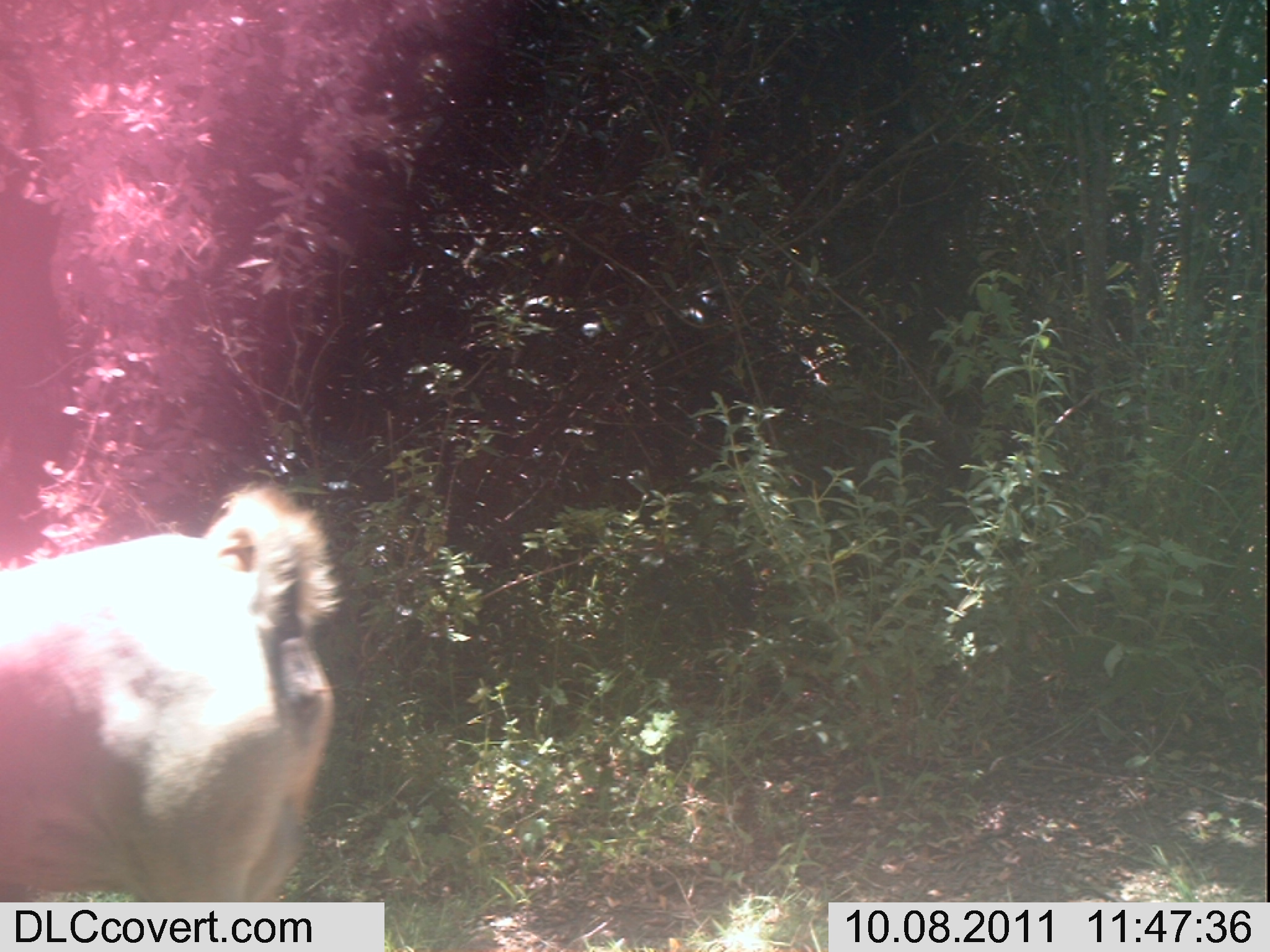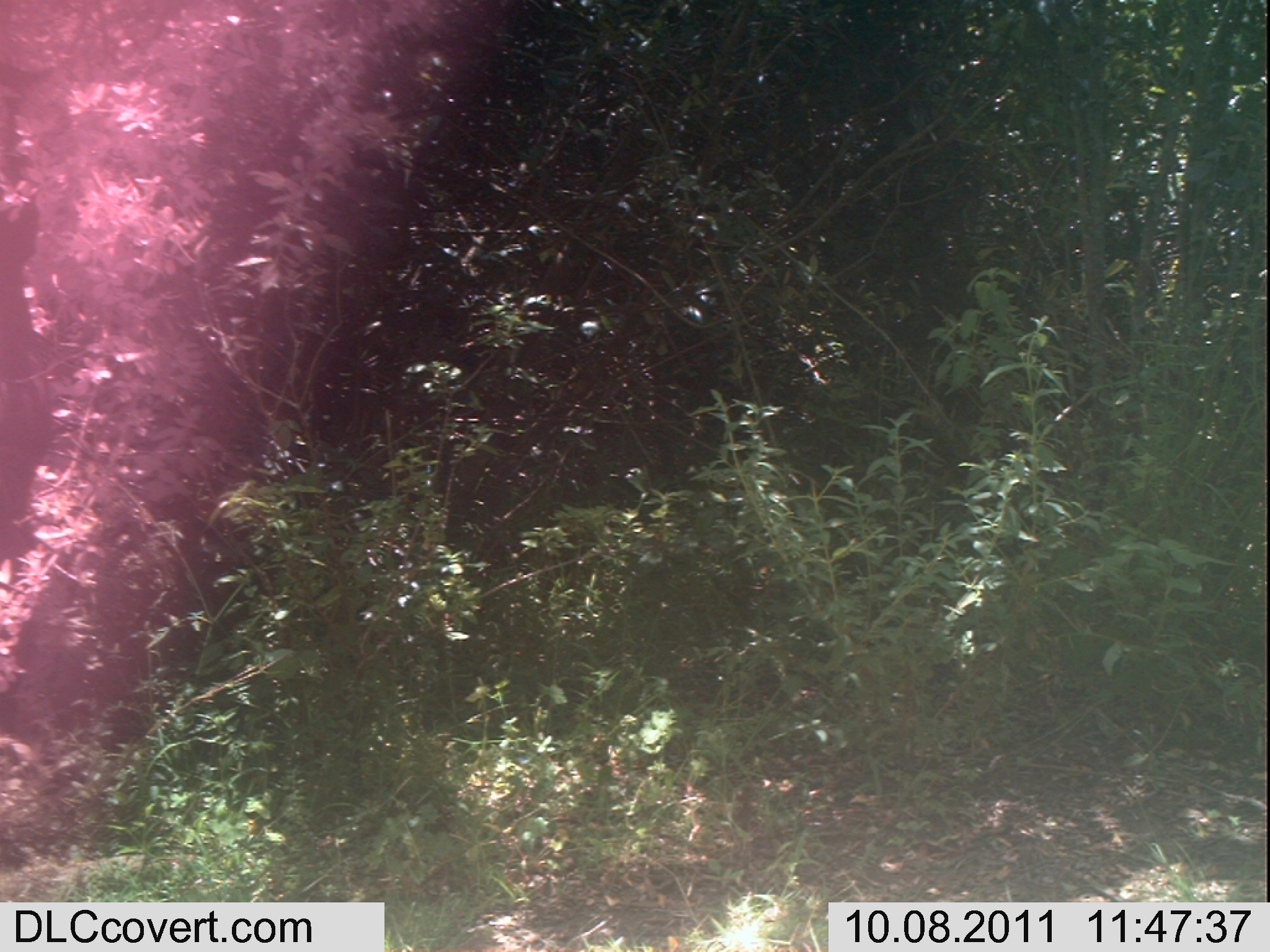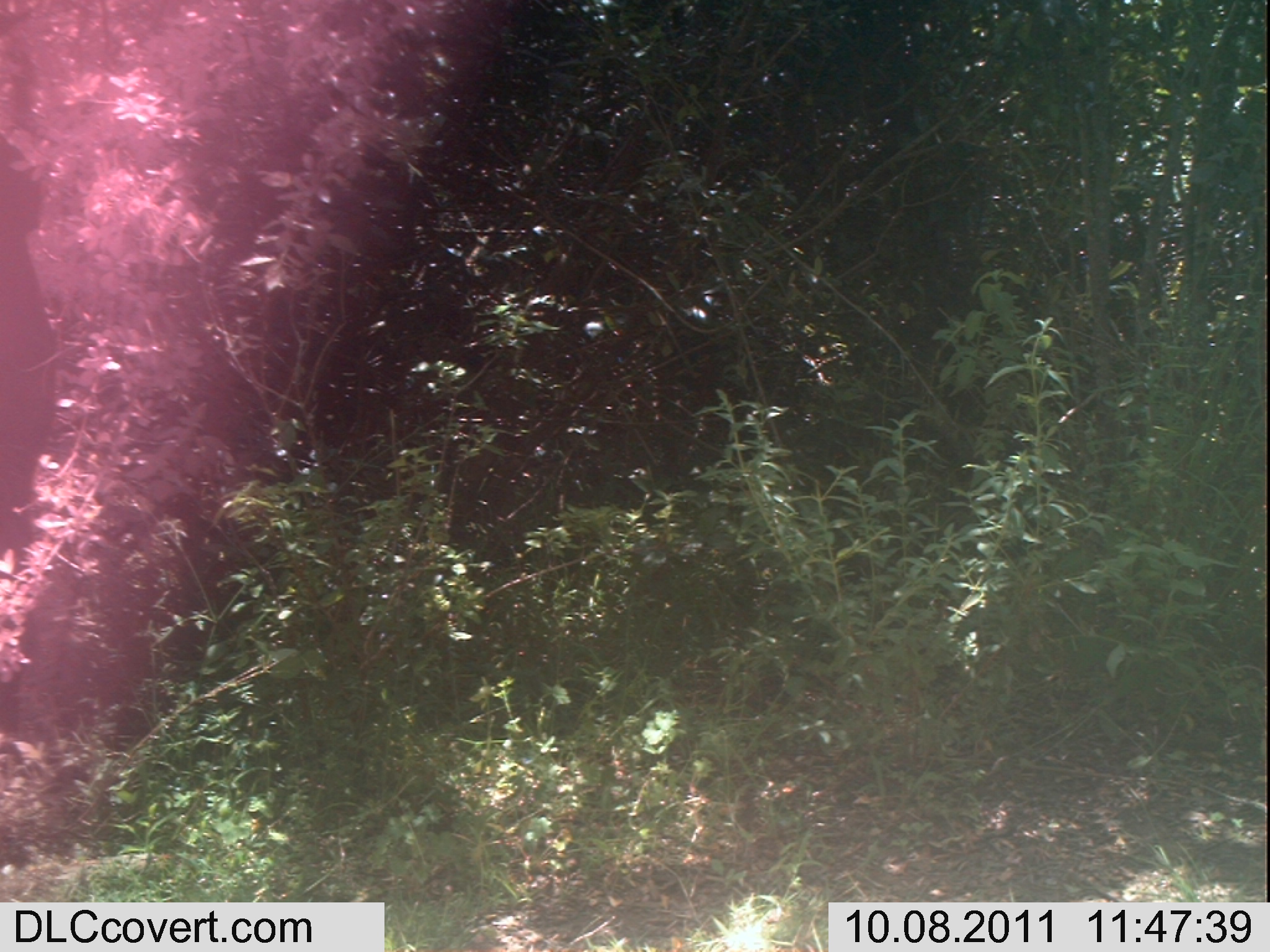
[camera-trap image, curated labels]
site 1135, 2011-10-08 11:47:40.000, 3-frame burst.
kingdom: Animalia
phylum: Chordata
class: Mammalia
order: Artiodactyla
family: Bovidae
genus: Capra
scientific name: Capra aegagrus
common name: wild goat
Capra aegagrus (wild goat), count 1.